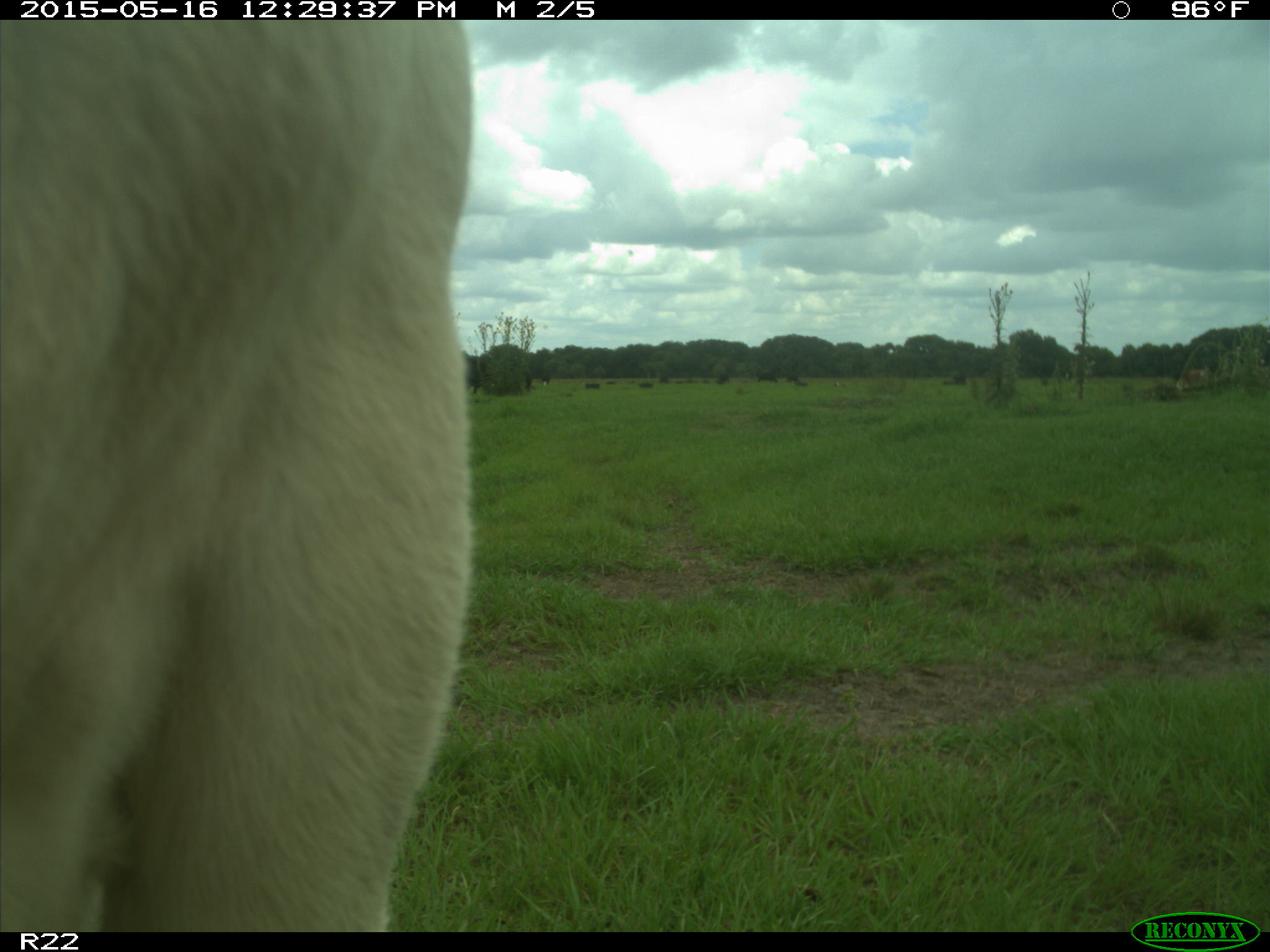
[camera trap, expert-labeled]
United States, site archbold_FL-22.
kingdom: Animalia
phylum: Chordata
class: Mammalia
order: Artiodactyla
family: Bovidae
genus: Bos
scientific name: Bos taurus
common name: domestic cow